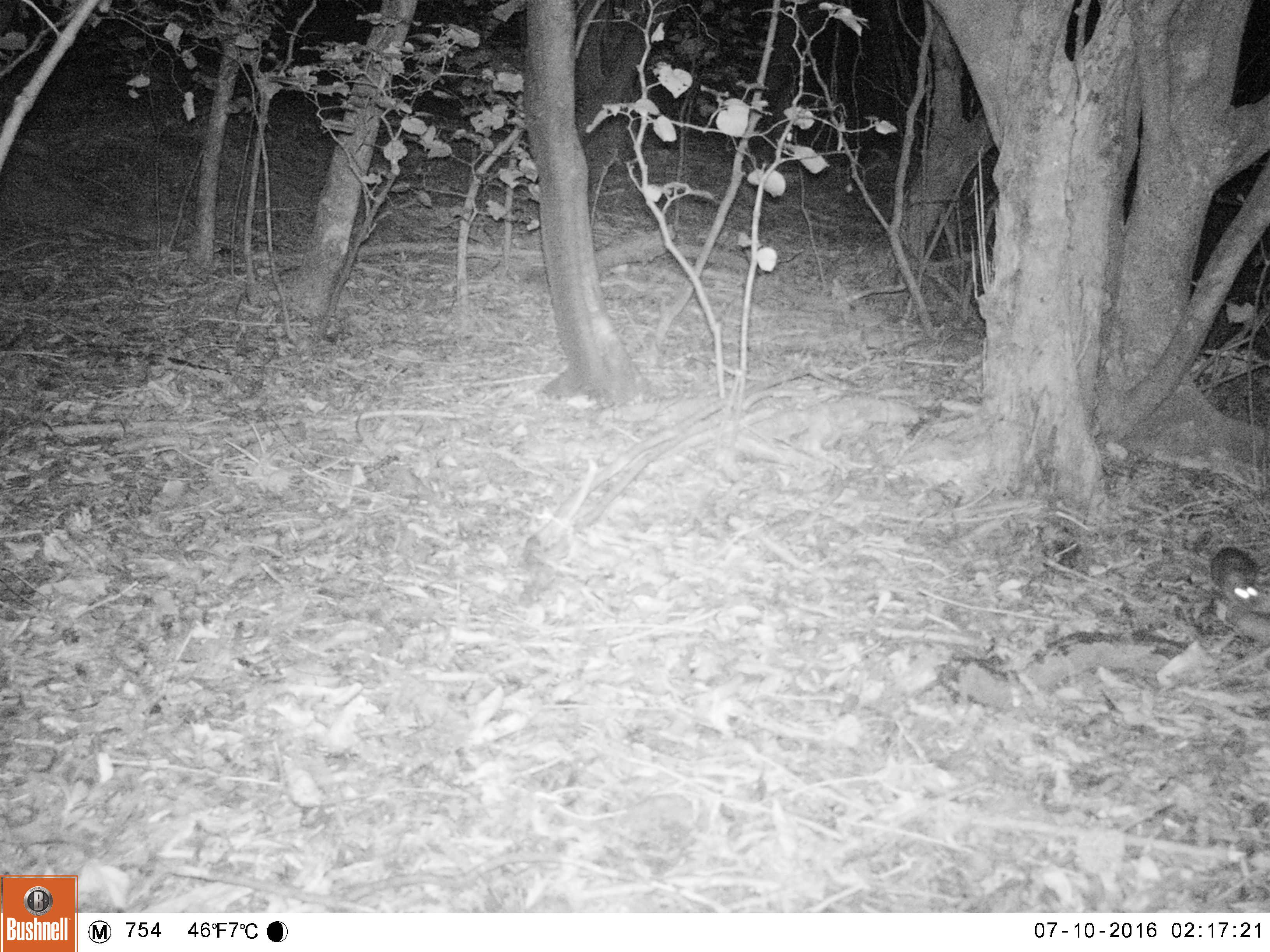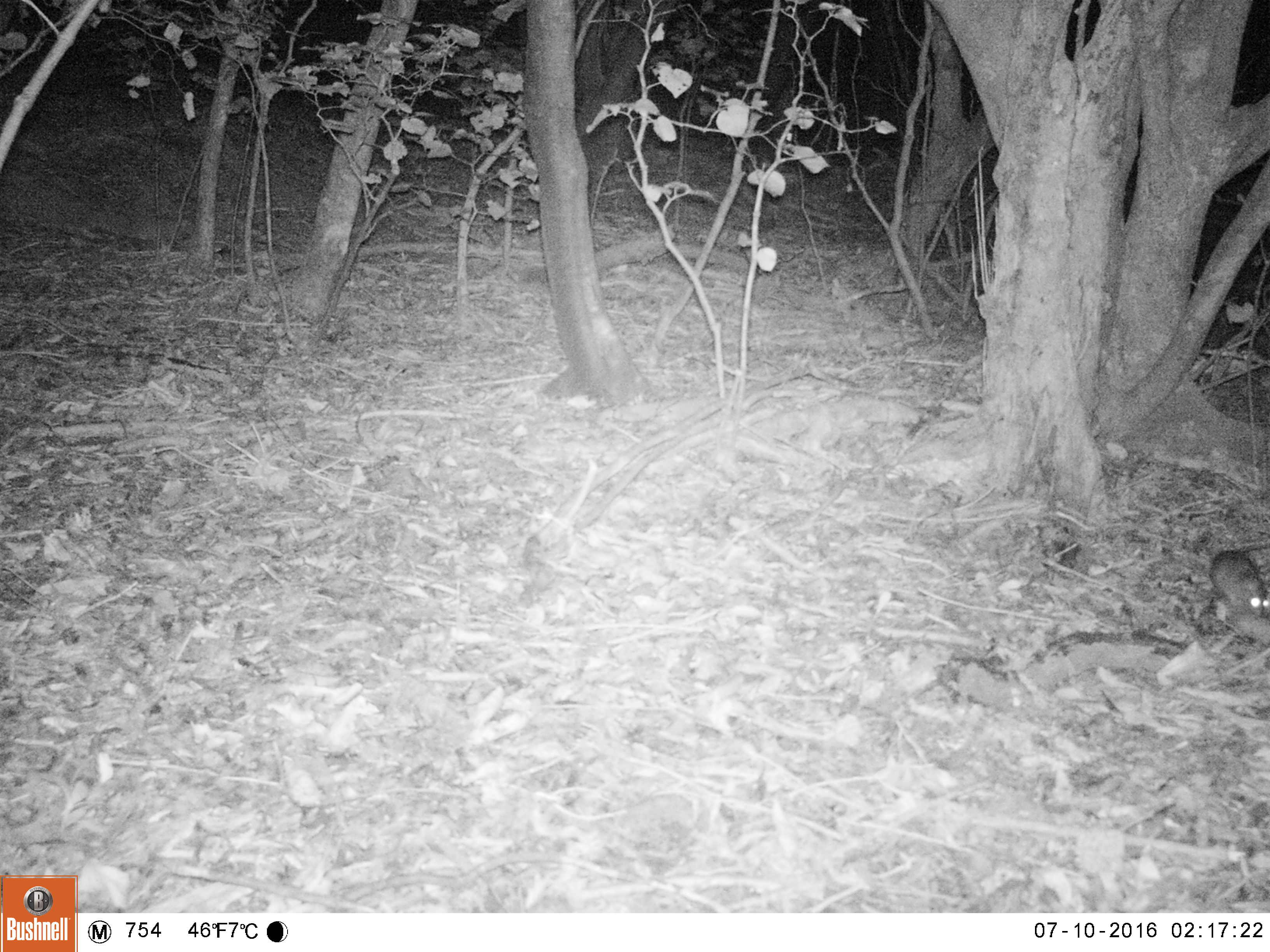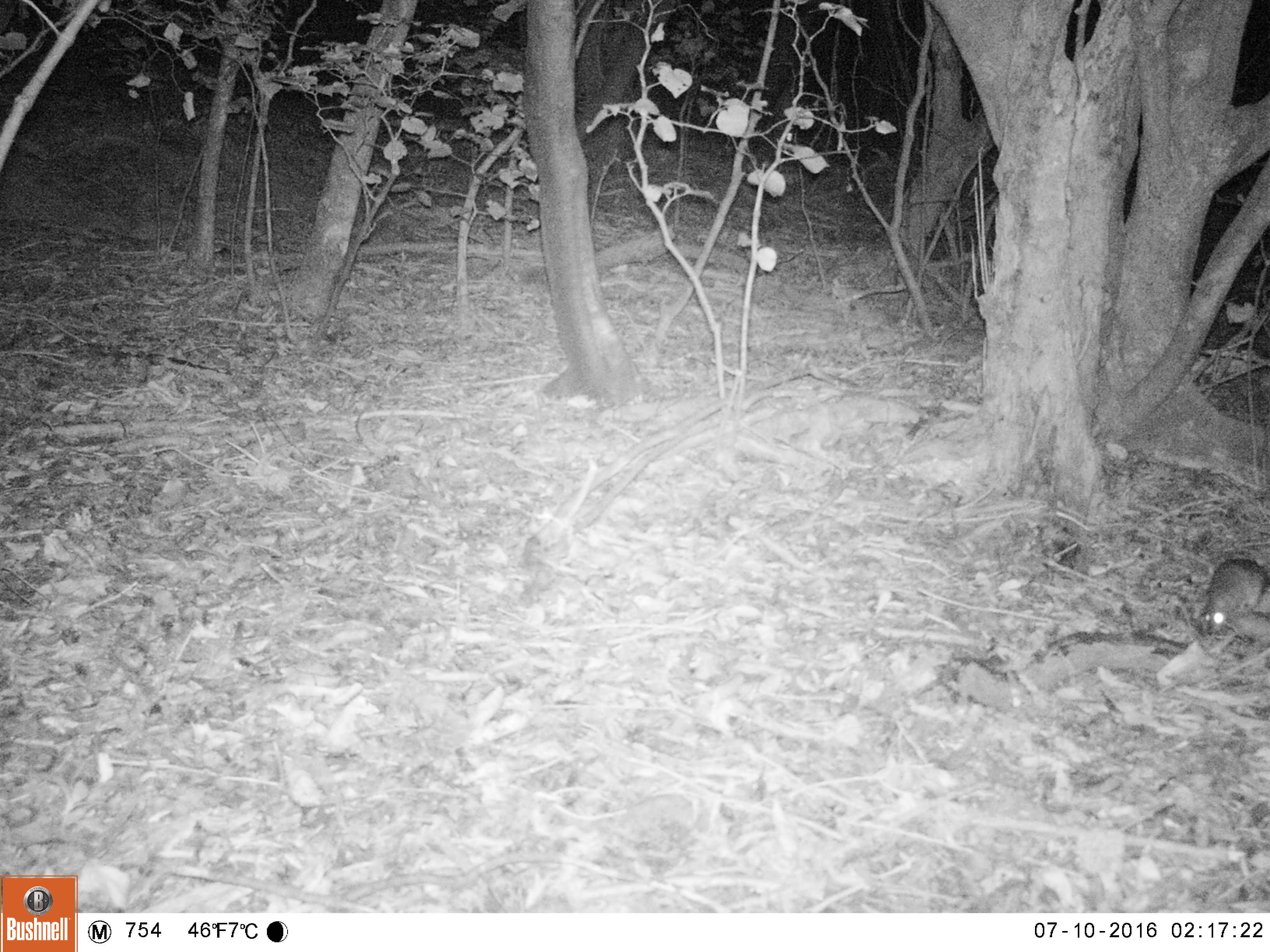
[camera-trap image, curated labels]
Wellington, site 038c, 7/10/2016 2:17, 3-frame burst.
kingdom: Animalia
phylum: Chordata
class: Mammalia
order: Rodentia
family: Muridae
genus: Rattus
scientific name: Rattus rattus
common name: ship rat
Ship rat (Rattus rattus).